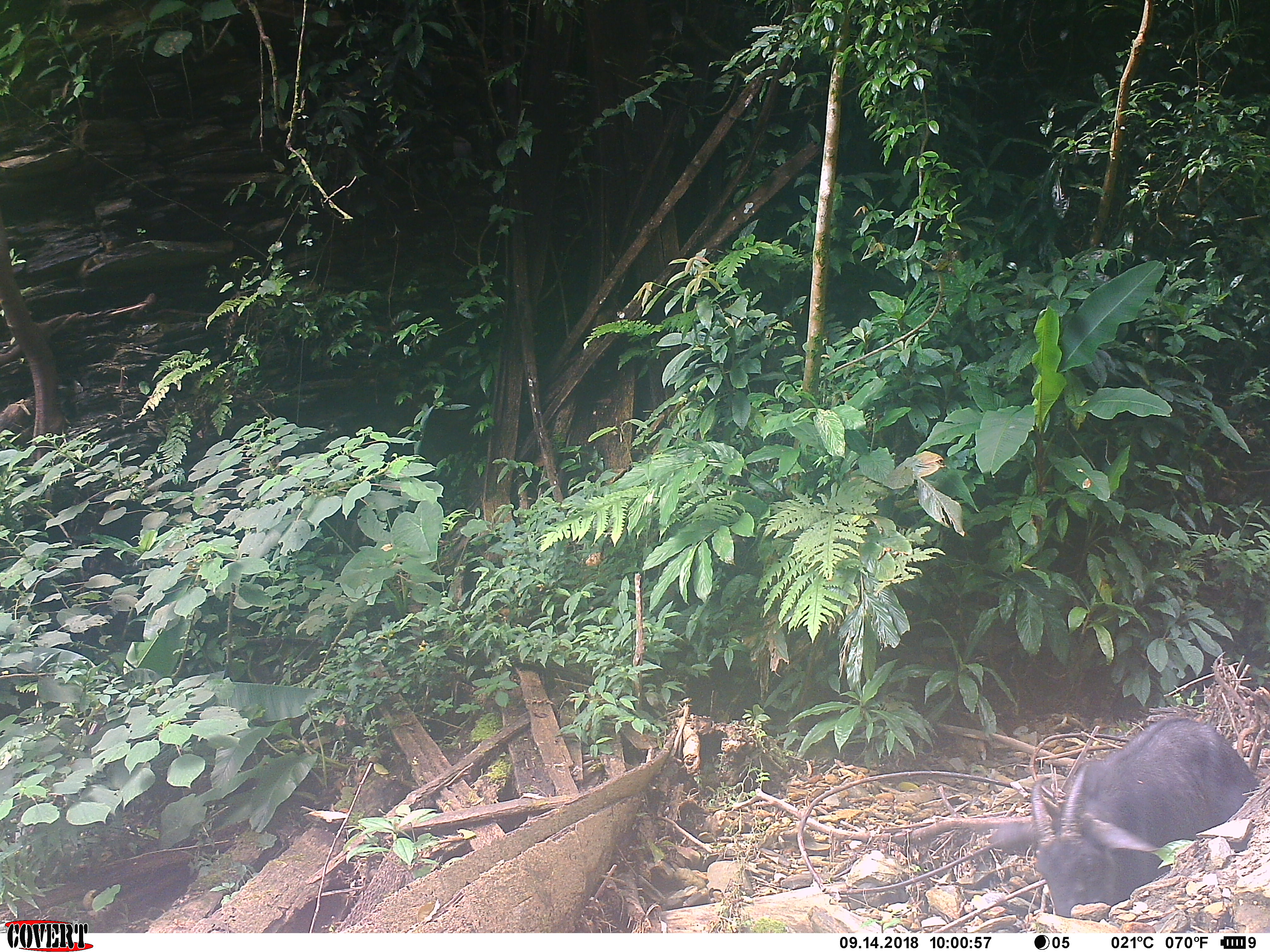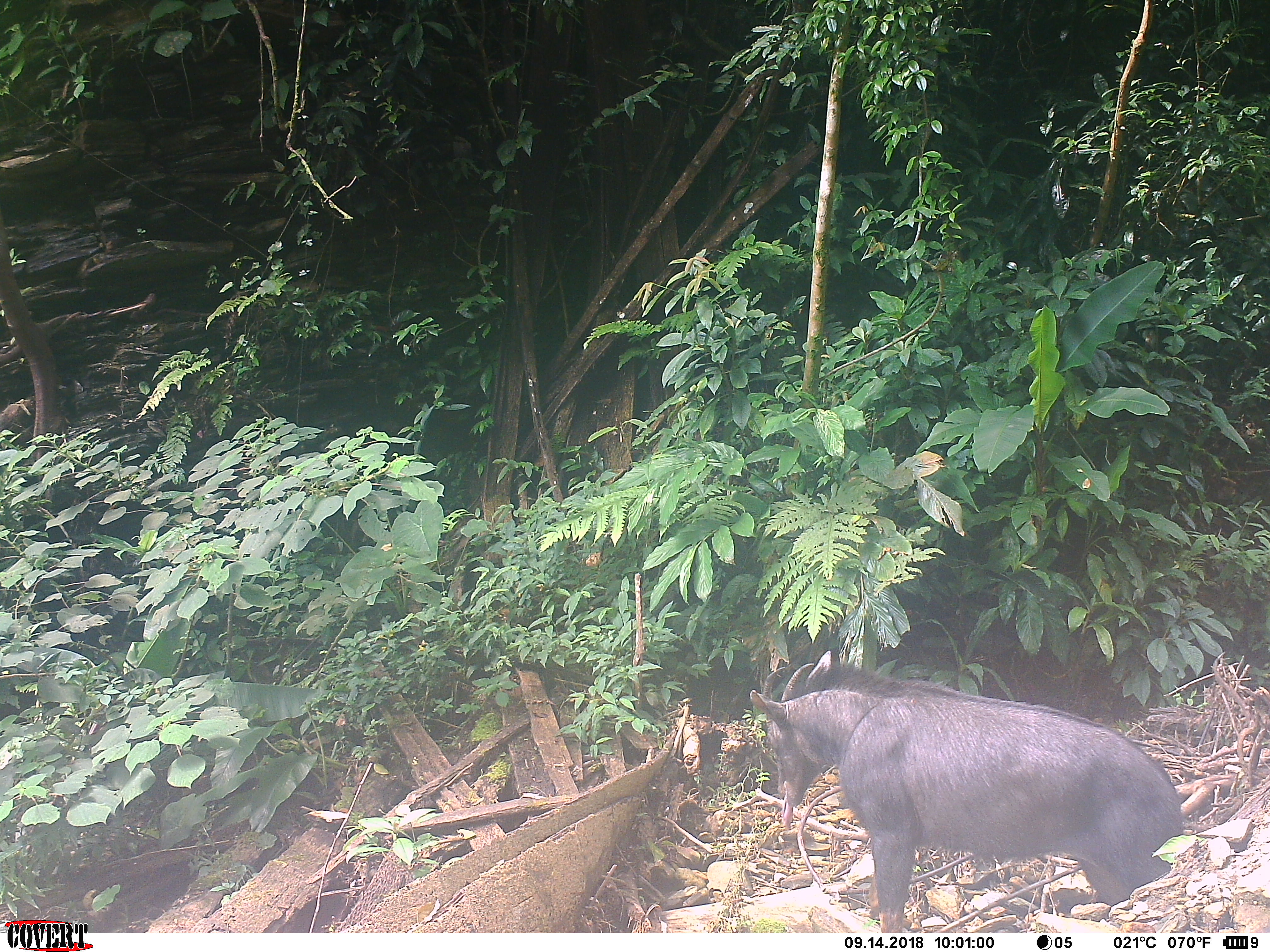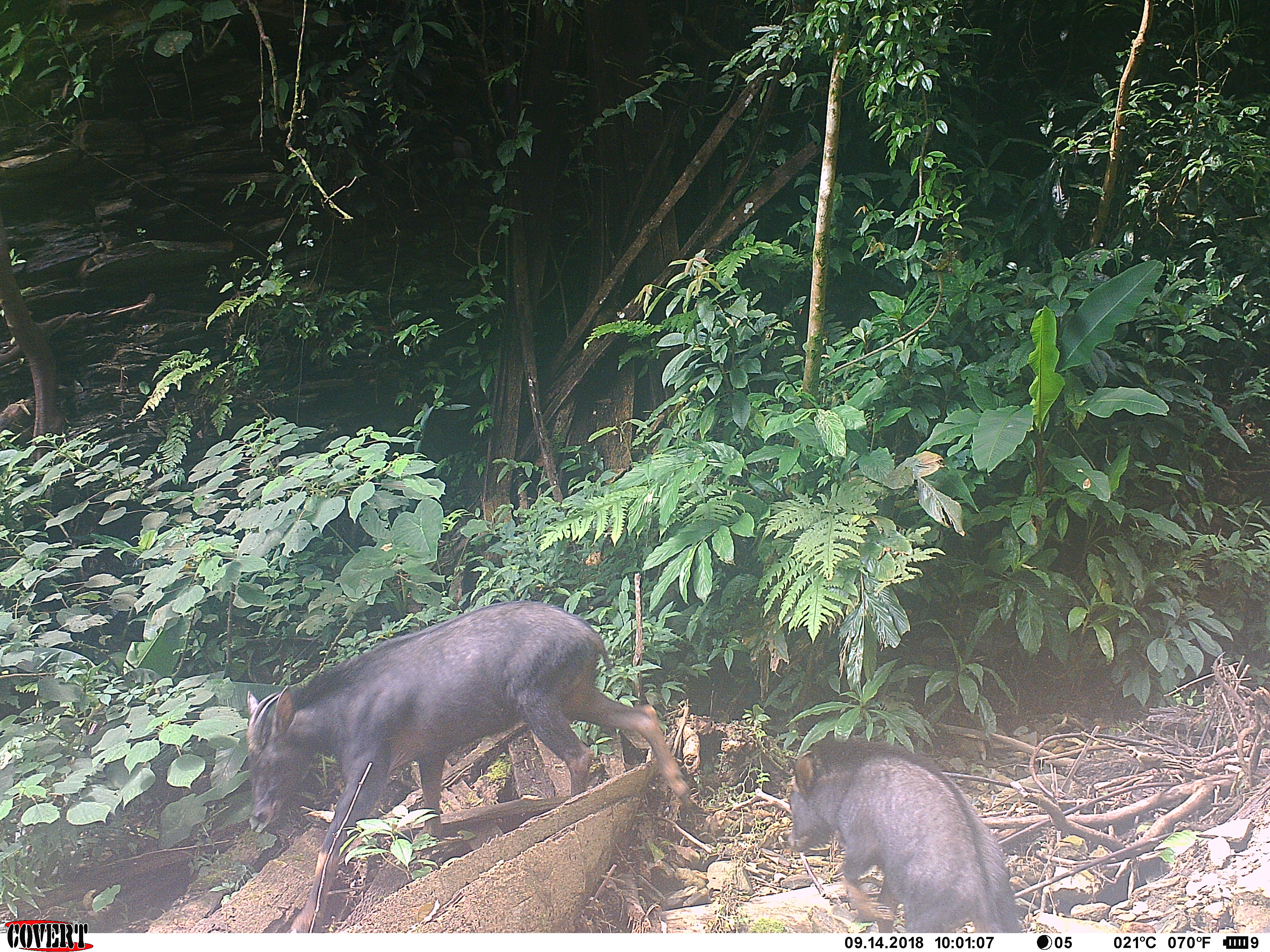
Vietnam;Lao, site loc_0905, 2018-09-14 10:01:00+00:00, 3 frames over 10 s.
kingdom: Animalia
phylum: Chordata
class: Mammalia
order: Artiodactyla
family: Bovidae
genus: Capricornis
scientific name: Capricornis sumatraensis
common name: chinese serow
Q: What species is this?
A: Chinese serow (Capricornis sumatraensis).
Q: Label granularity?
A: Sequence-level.